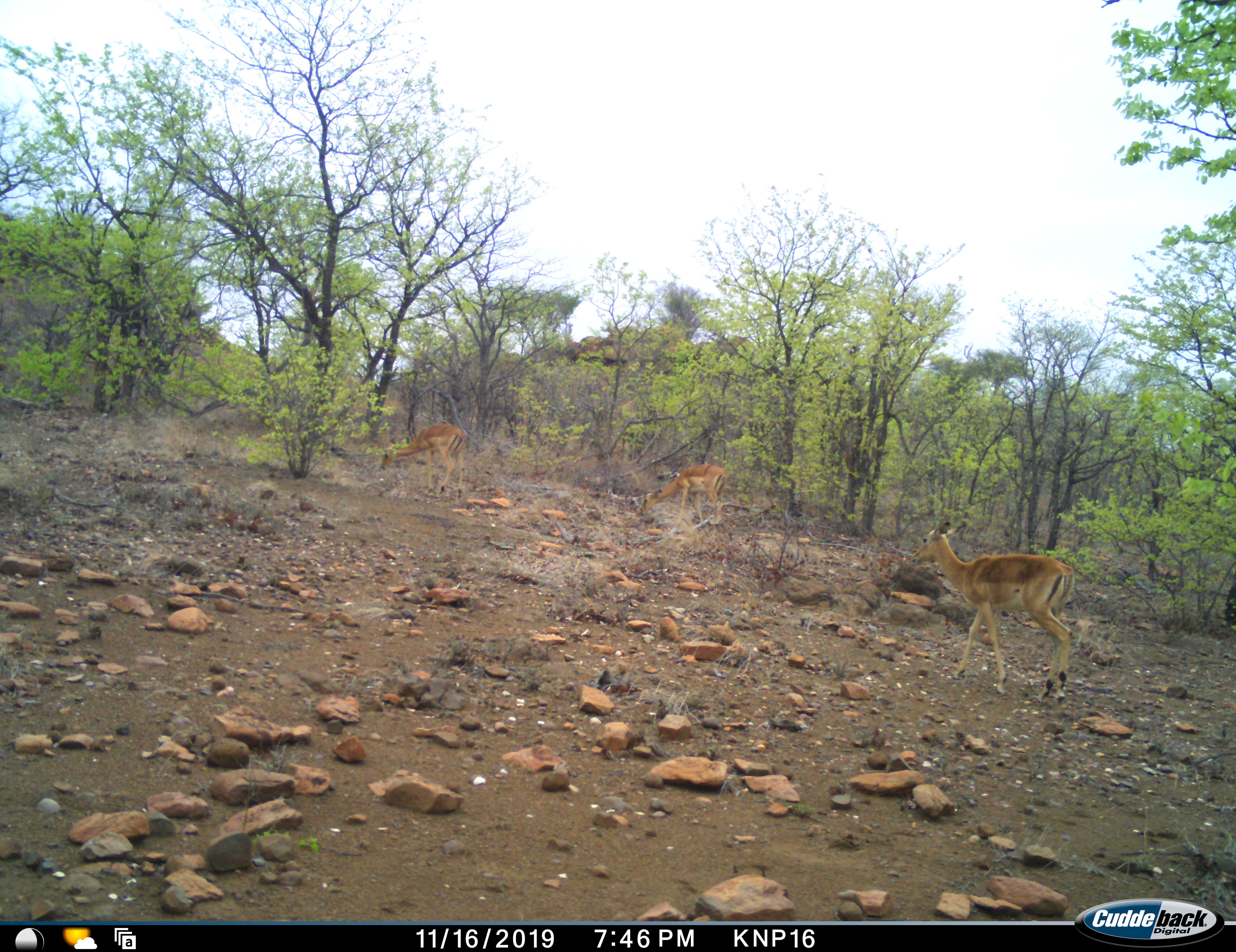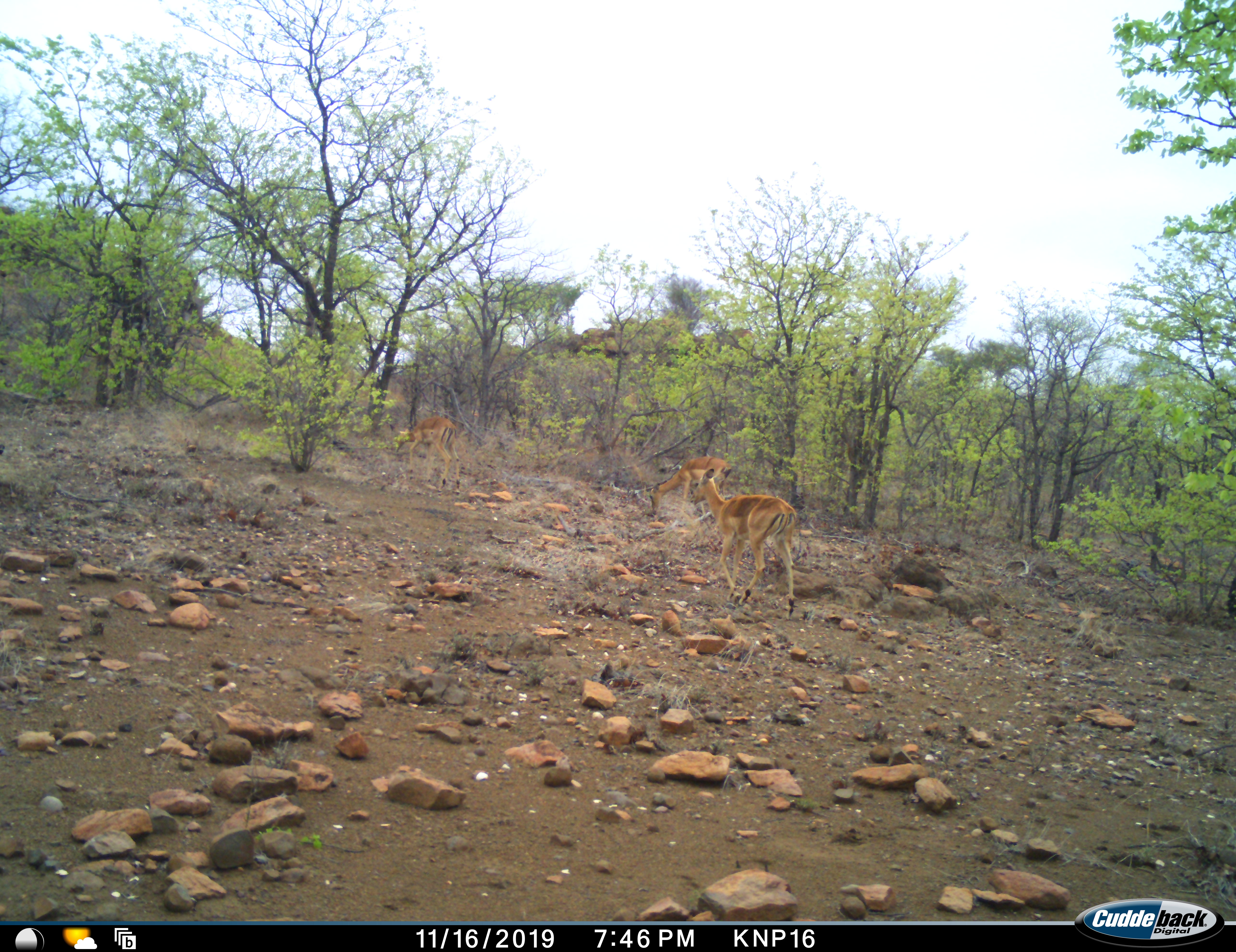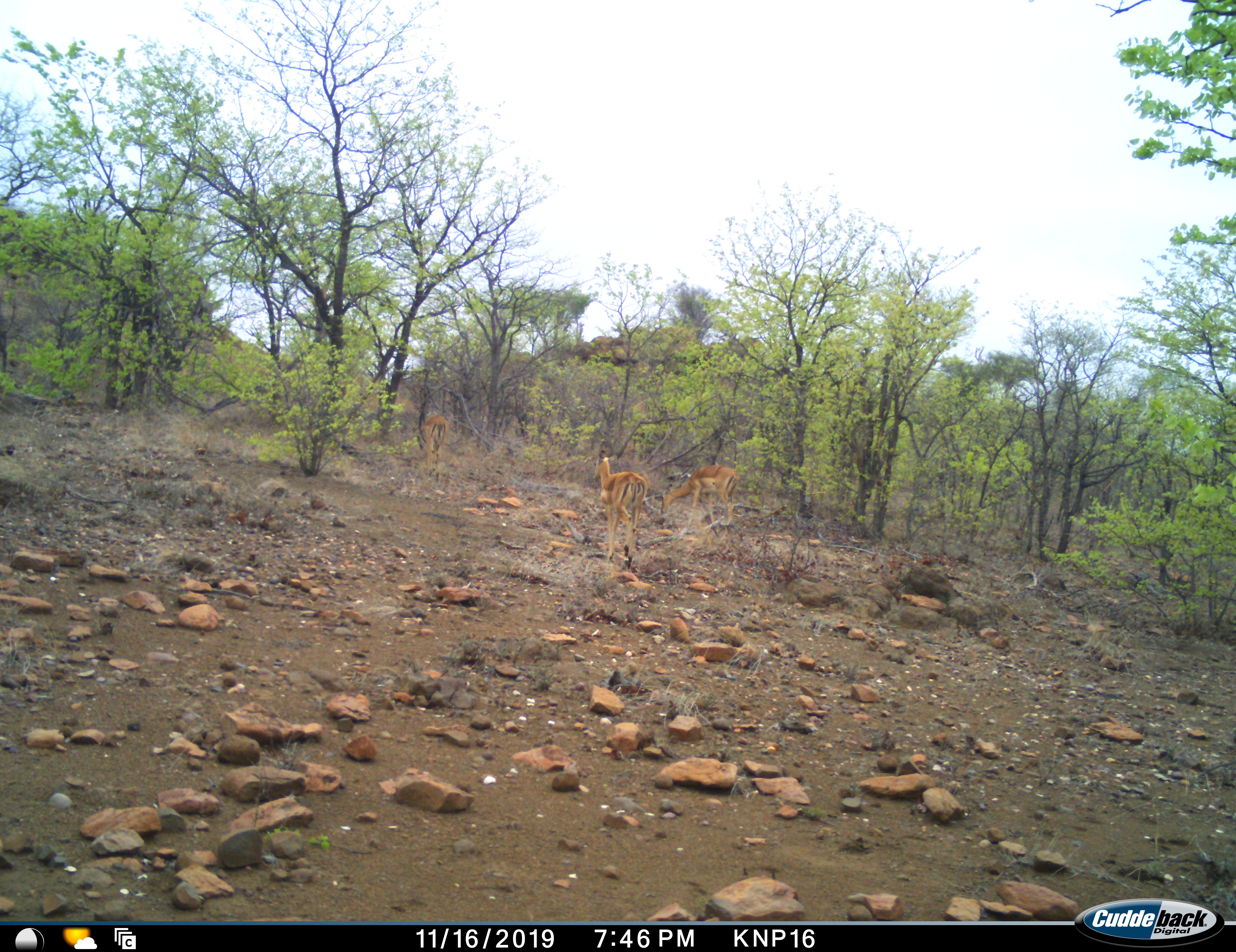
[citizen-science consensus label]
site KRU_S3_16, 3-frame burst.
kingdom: Animalia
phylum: Chordata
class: Mammalia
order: Artiodactyla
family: Bovidae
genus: Aepyceros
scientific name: Aepyceros melampus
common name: impala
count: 3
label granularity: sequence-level